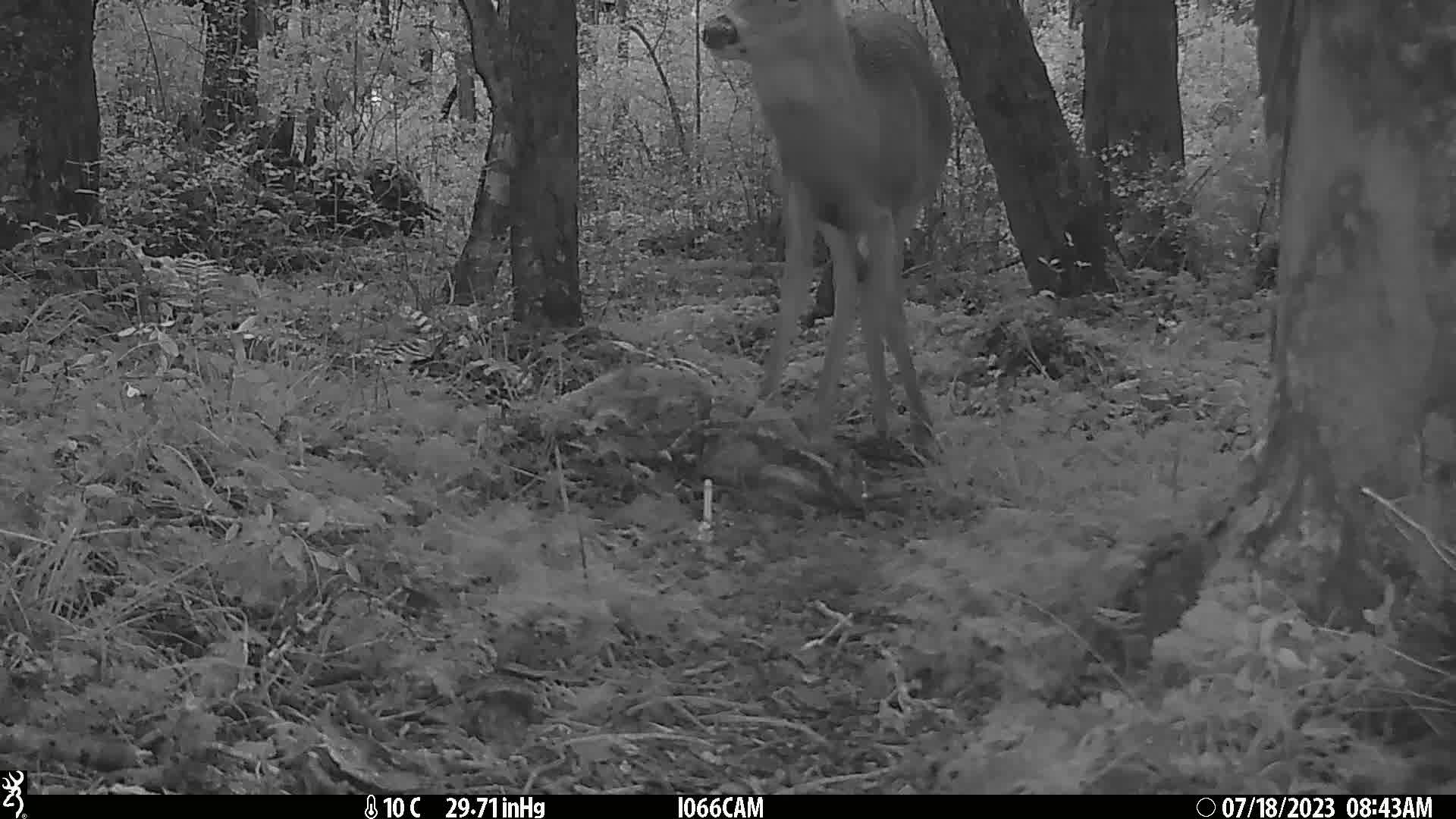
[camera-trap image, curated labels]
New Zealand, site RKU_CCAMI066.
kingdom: Animalia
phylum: Chordata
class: Mammalia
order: Artiodactyla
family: Cervidae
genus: Odocoileus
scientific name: Odocoileus virginianus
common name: white-tailed deer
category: white tailed deer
White tailed deer (white-tailed deer) (Odocoileus virginianus).